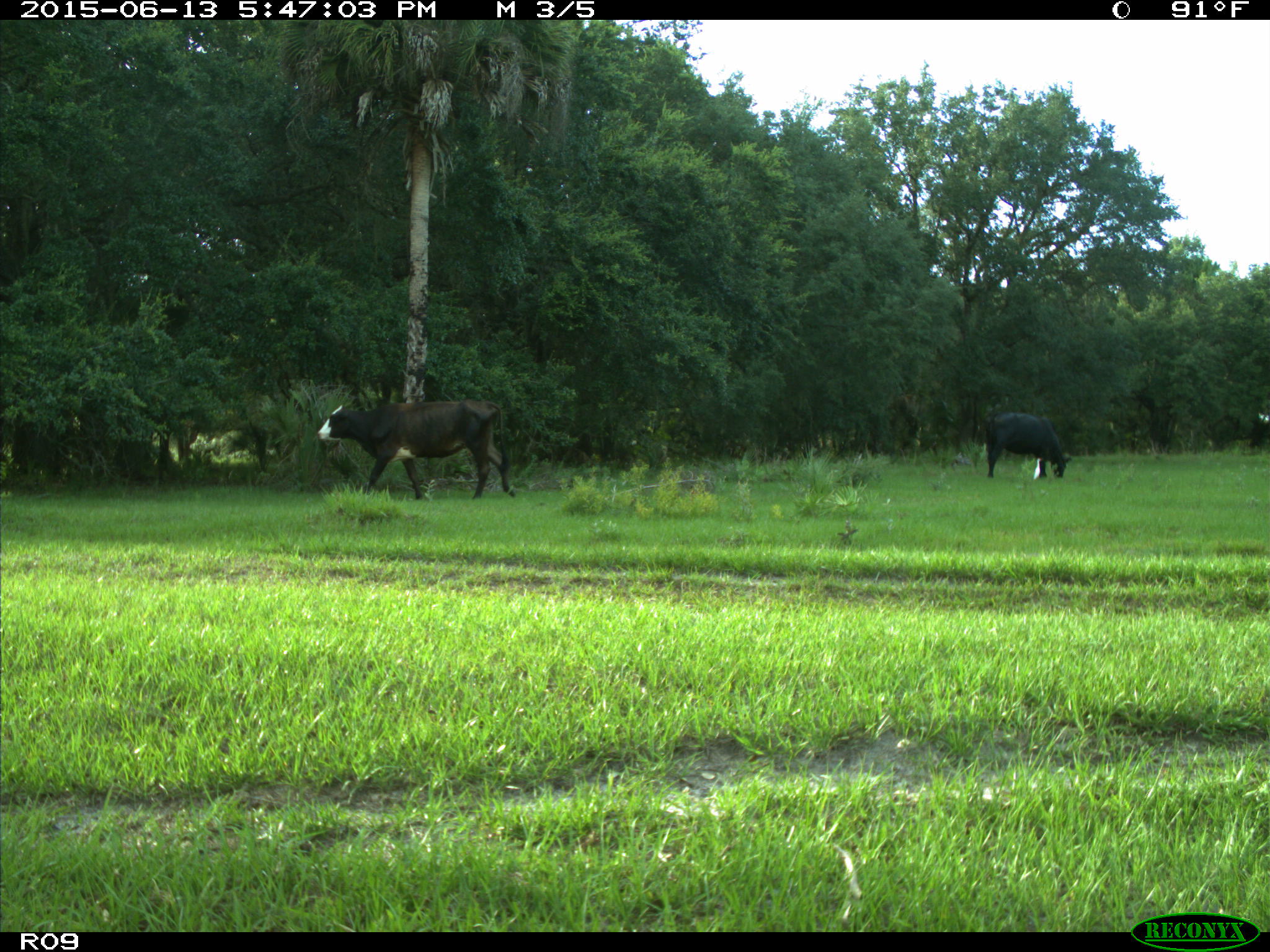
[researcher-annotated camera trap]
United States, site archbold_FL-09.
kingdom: Animalia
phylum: Chordata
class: Mammalia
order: Artiodactyla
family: Bovidae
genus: Bos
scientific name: Bos taurus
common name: domestic cow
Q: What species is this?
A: Bos taurus (domestic cow).